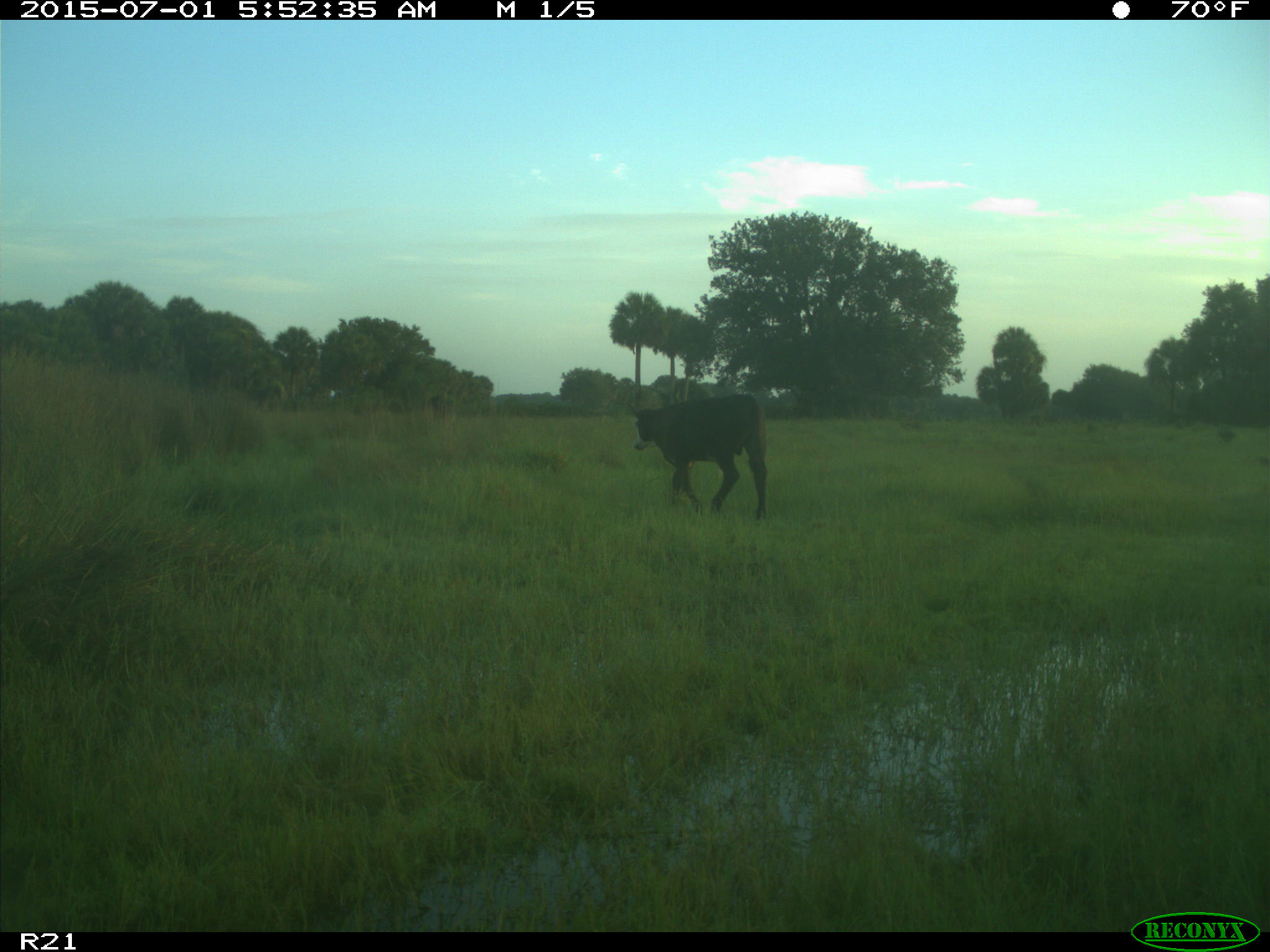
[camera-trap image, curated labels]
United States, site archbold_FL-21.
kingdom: Animalia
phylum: Chordata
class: Mammalia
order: Artiodactyla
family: Bovidae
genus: Bos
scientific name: Bos taurus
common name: domestic cow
Bos taurus (domestic cow).